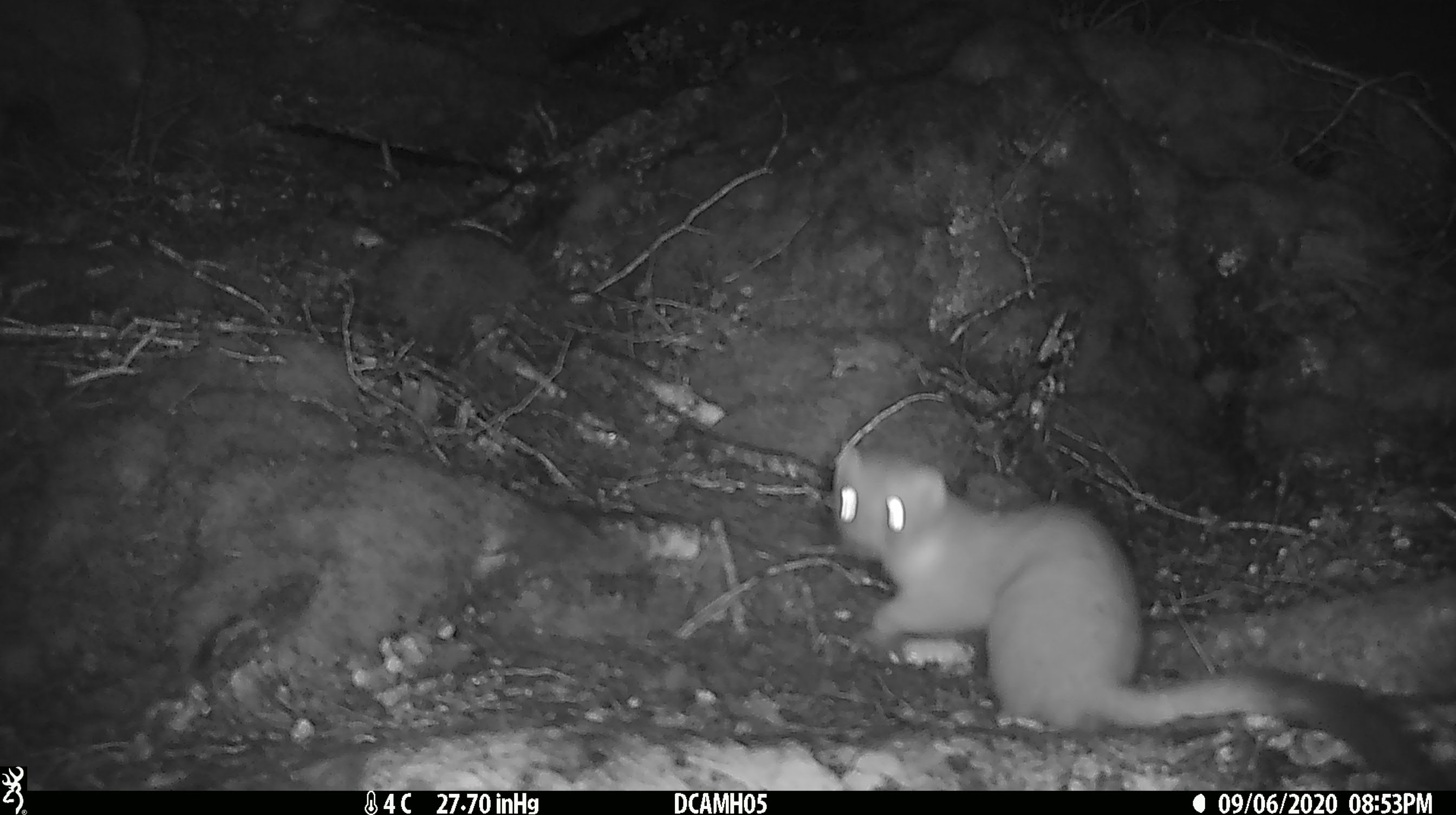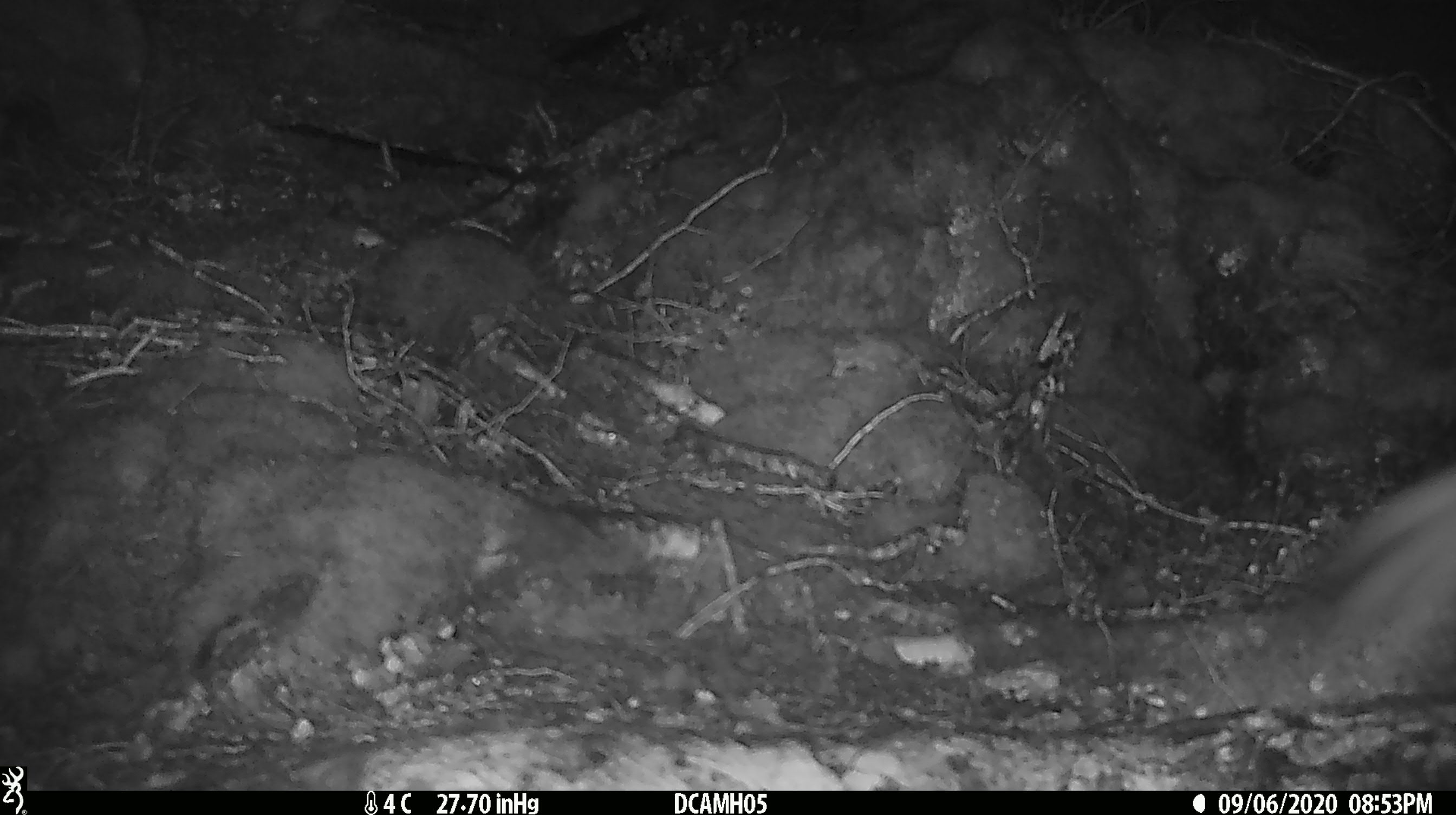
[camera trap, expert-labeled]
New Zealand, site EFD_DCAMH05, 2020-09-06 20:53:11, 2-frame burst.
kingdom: Animalia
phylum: Chordata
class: Mammalia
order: Carnivora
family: Mustelidae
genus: Mustela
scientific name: Mustela erminea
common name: stoat